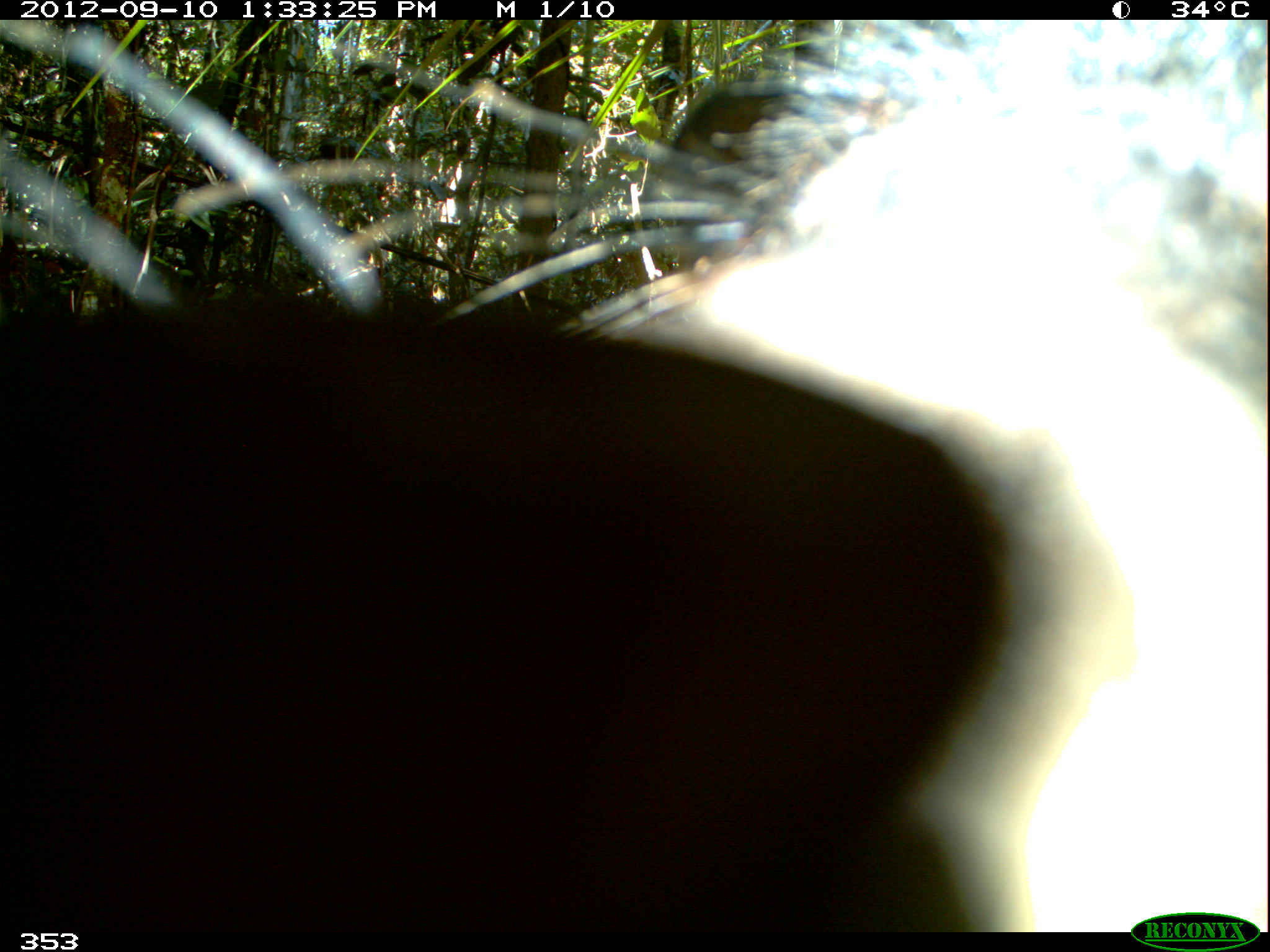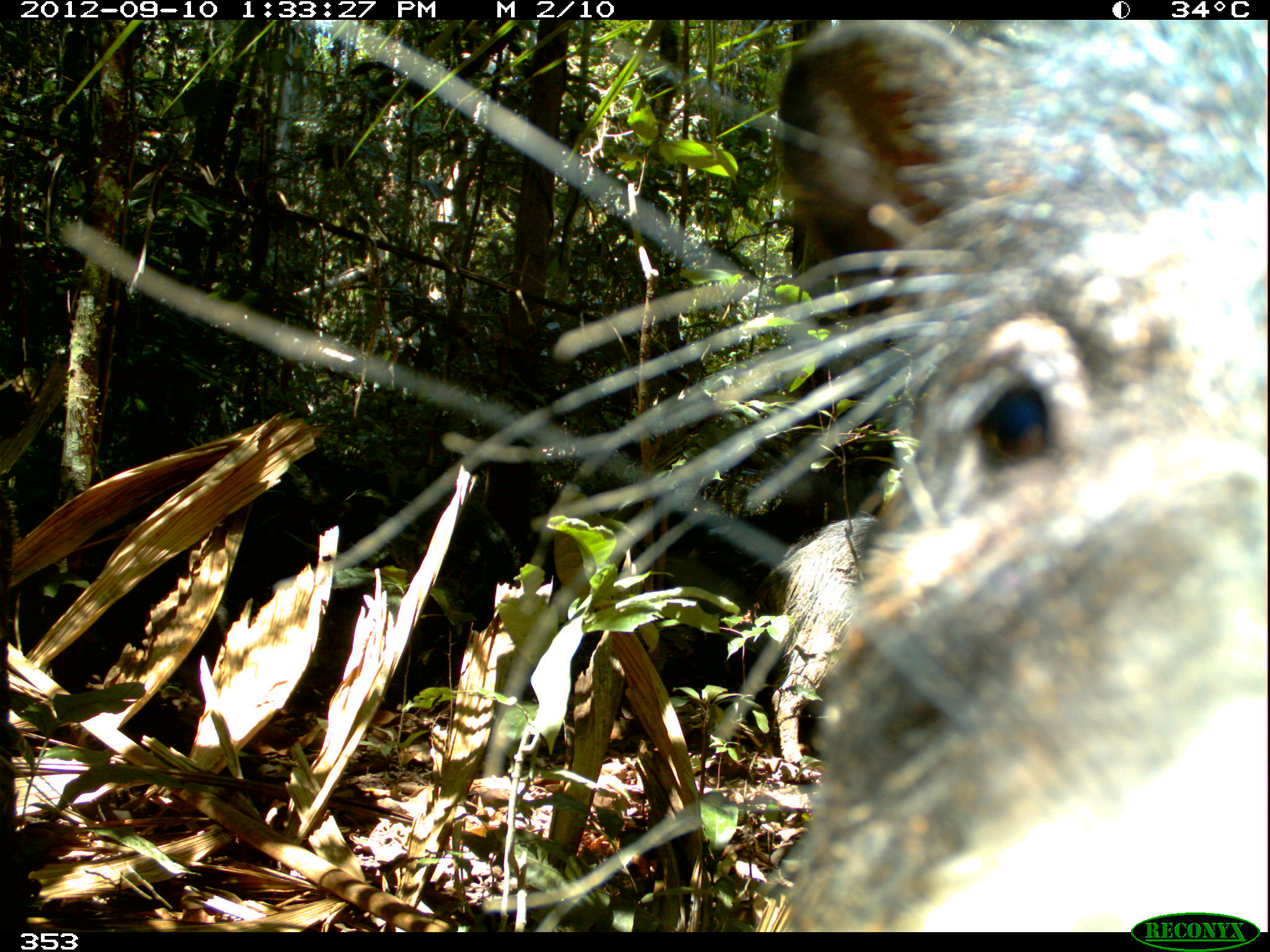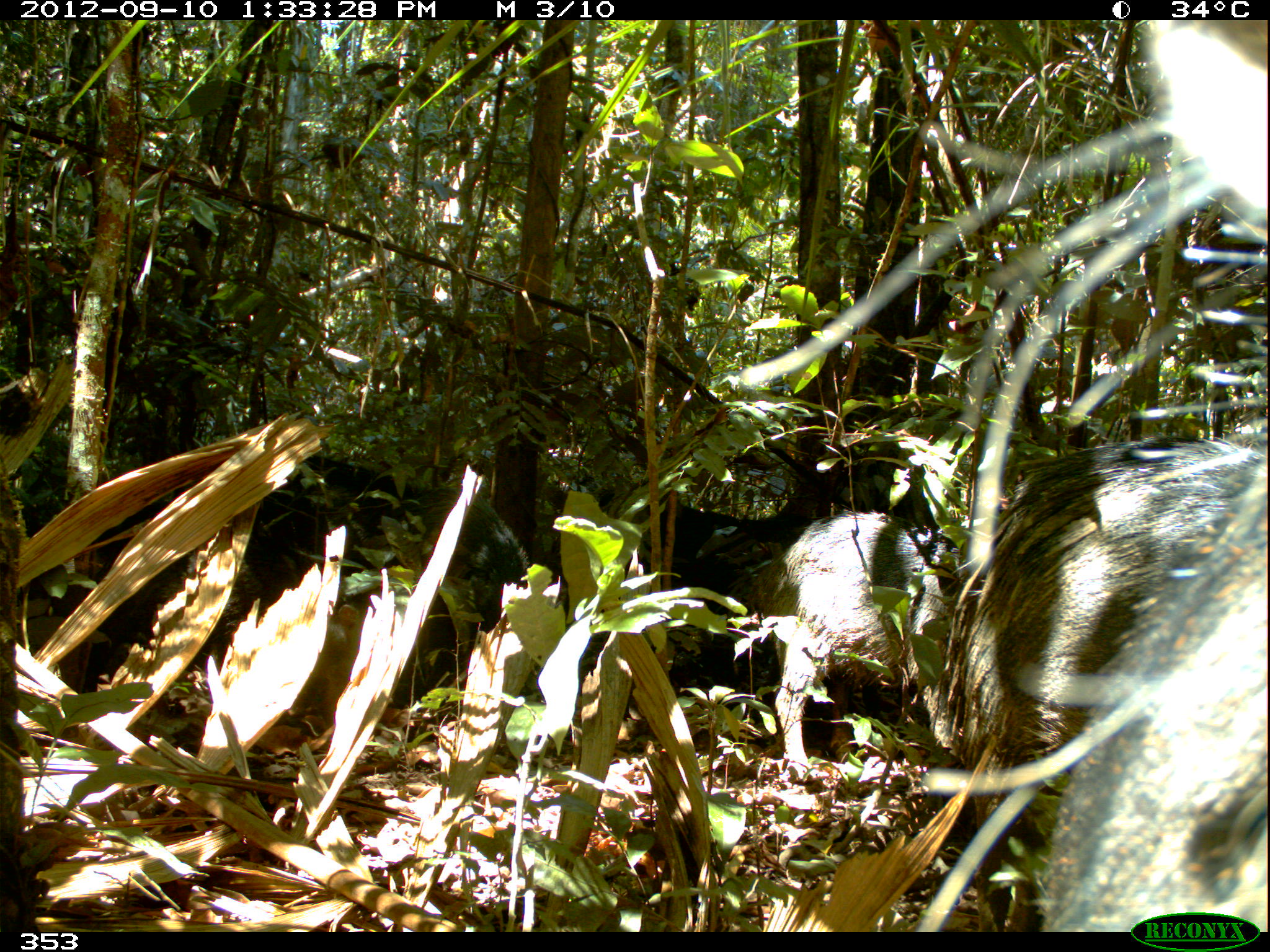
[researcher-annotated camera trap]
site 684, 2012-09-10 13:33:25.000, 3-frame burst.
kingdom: Animalia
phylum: Chordata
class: Mammalia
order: Artiodactyla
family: Tayassuidae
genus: Tayassu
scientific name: Tayassu pecari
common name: white-lipped peccary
Tayassu pecari (white-lipped peccary).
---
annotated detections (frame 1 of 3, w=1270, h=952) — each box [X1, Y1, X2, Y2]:
tayassu pecari: [0, 20, 1267, 932]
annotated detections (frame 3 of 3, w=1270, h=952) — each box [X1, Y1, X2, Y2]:
tayassu pecari: [723, 20, 1267, 932]; [251, 452, 532, 694]; [79, 500, 359, 741]; [744, 511, 962, 769]; [561, 482, 797, 697]